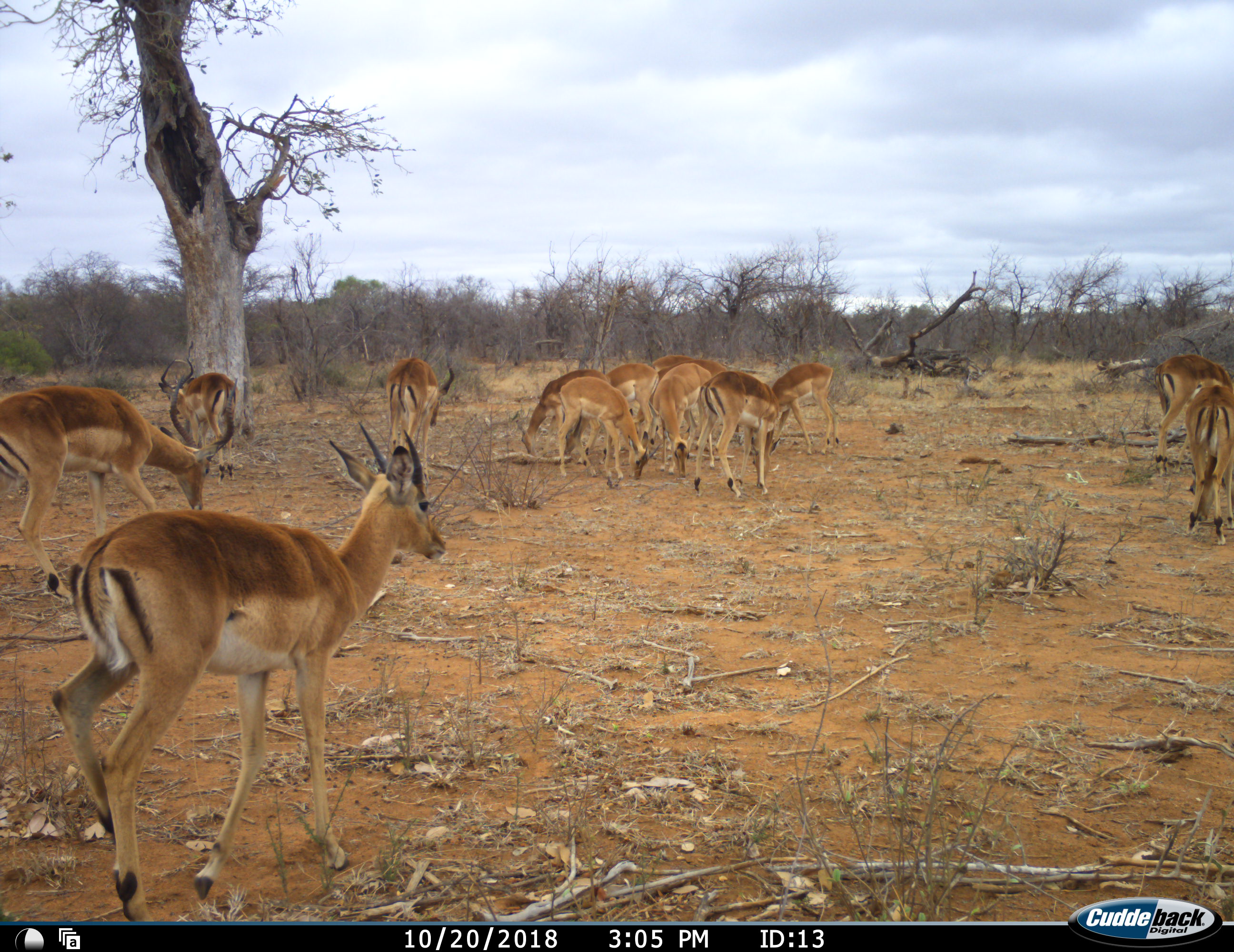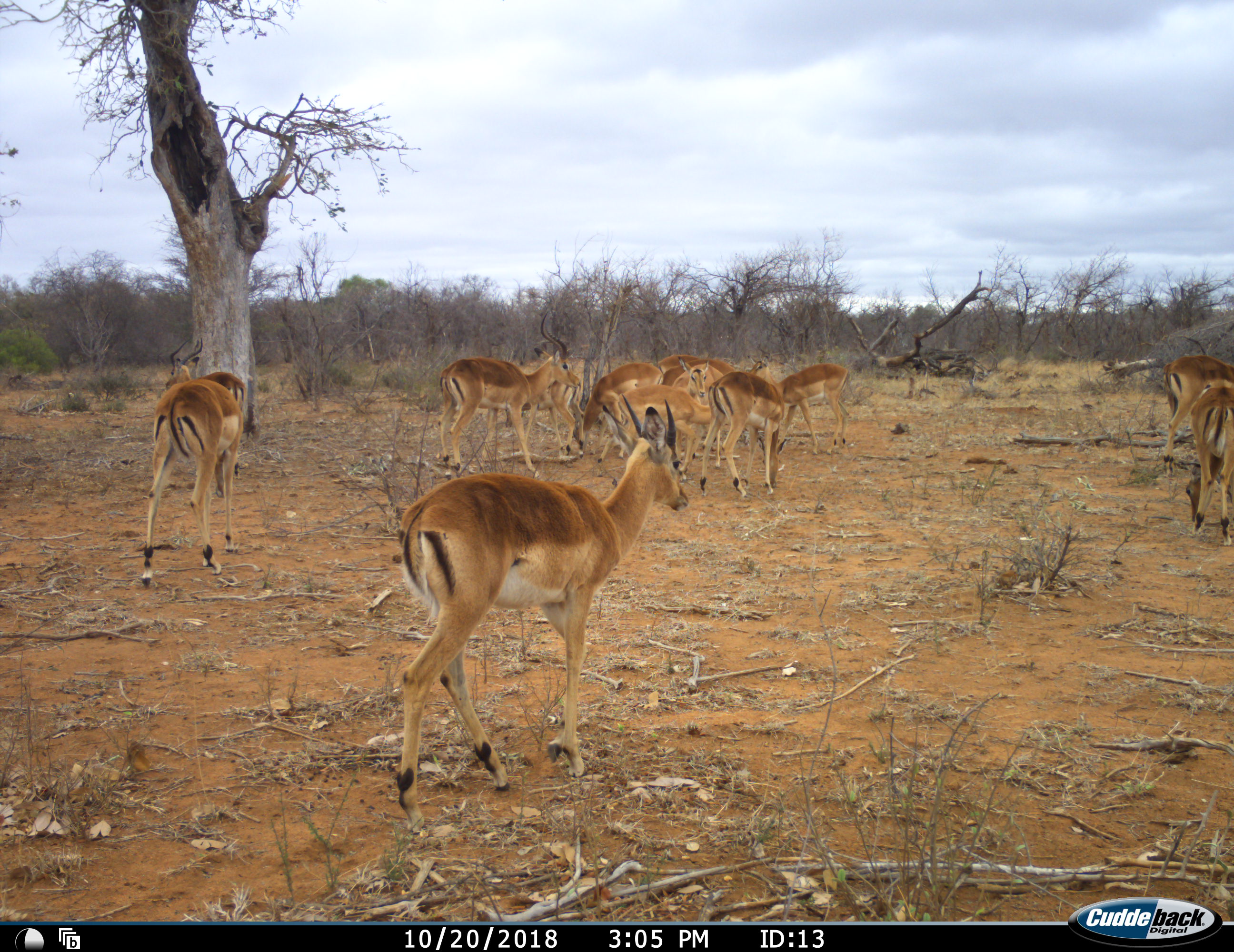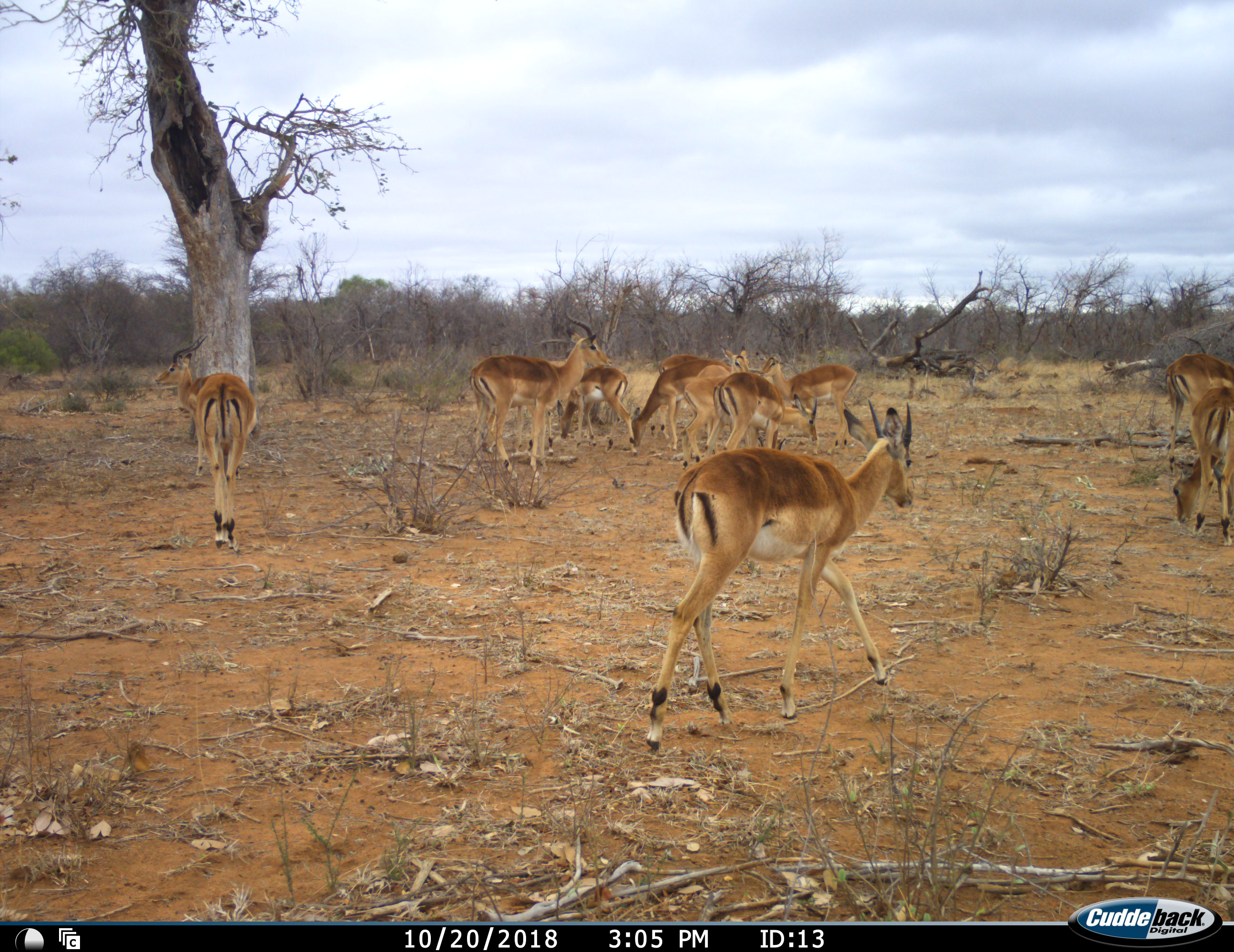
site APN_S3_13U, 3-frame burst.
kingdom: Animalia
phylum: Chordata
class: Mammalia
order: Artiodactyla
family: Bovidae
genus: Aepyceros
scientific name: Aepyceros melampus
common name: impala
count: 11-50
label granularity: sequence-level